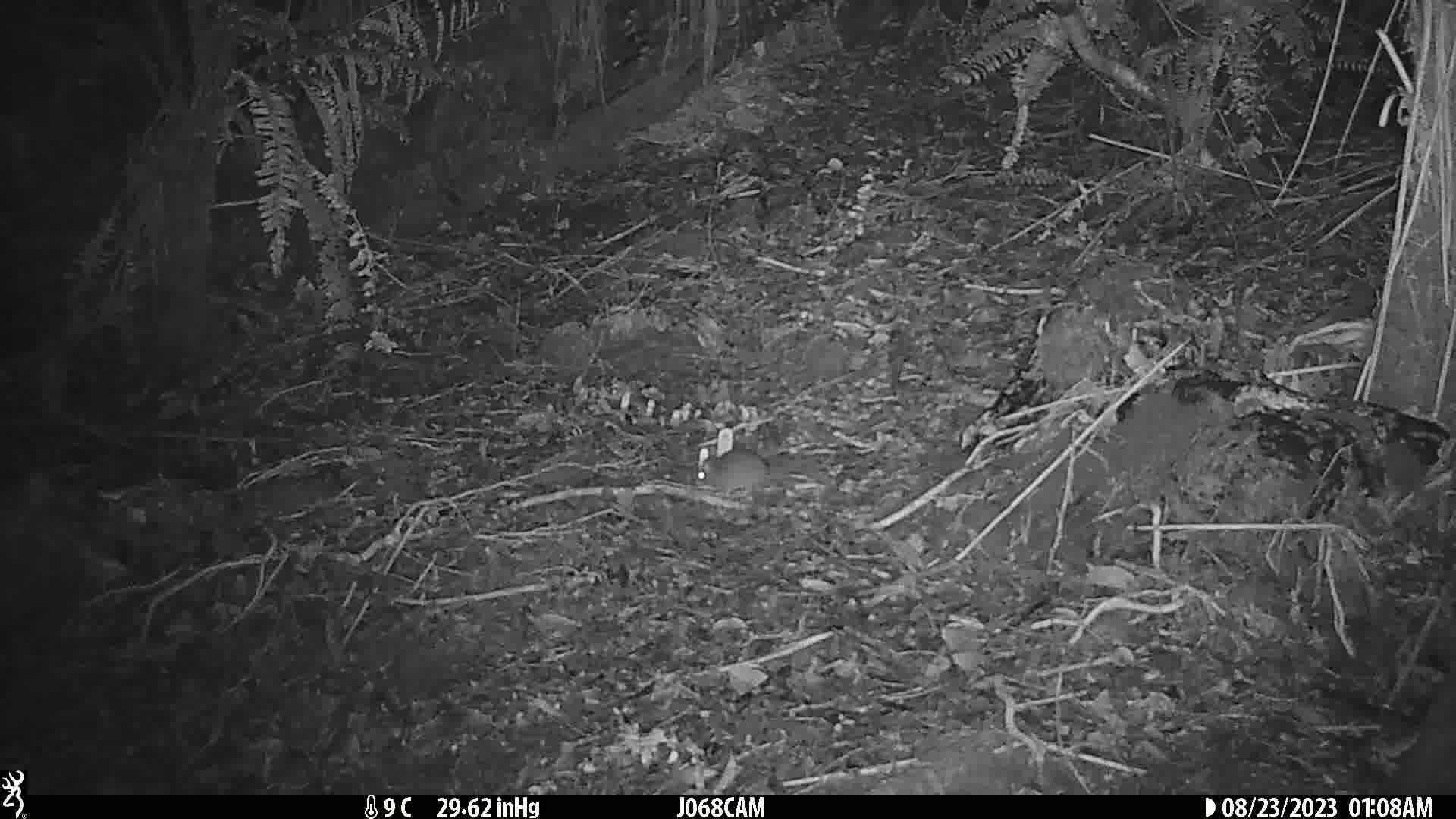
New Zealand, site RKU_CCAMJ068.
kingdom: Animalia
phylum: Chordata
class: Mammalia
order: Rodentia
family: Muridae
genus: Rattus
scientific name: Rattus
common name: rat